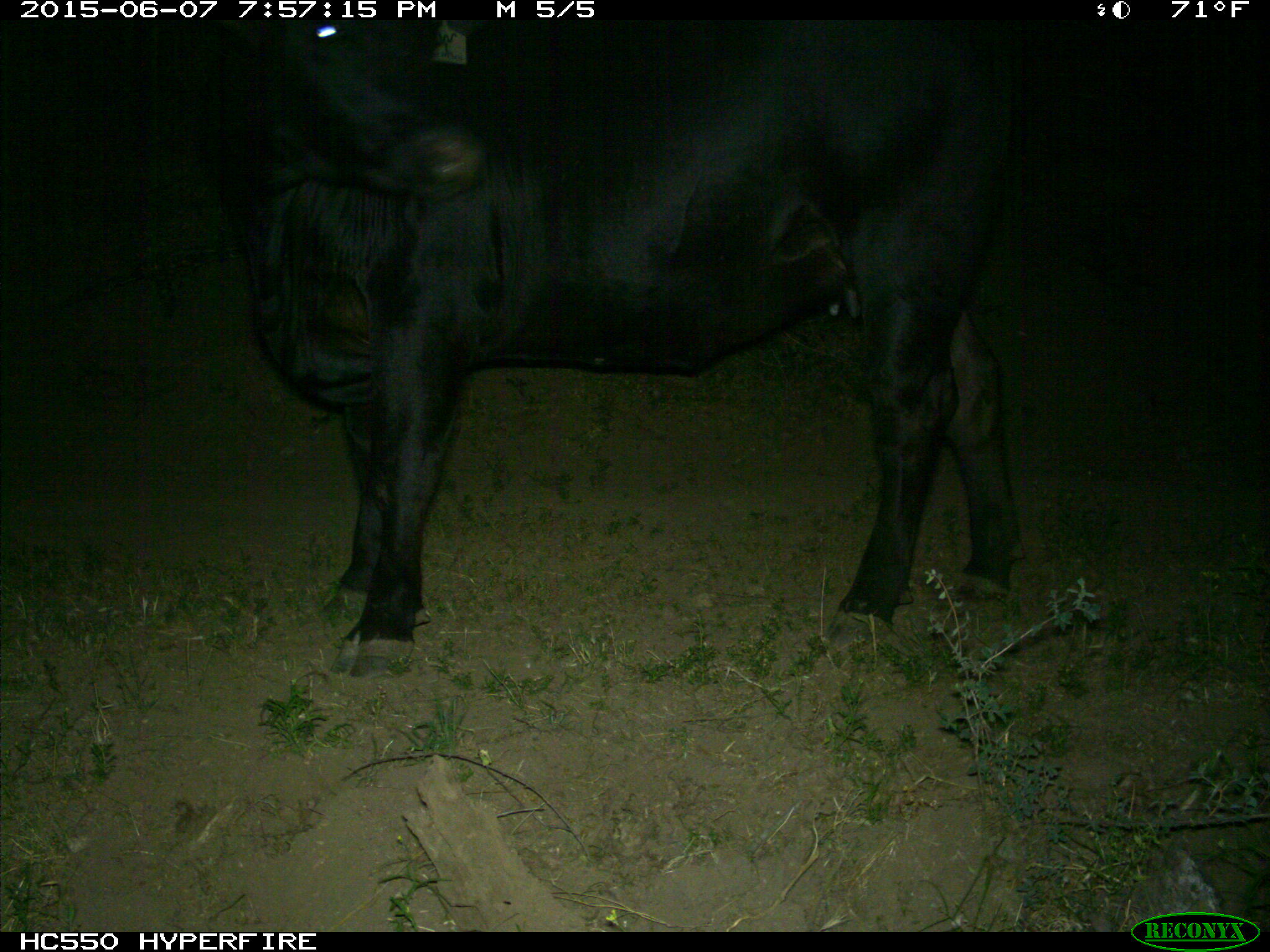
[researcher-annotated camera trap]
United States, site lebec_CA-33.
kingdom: Animalia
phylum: Chordata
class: Mammalia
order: Artiodactyla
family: Bovidae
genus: Bos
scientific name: Bos taurus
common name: domestic cow